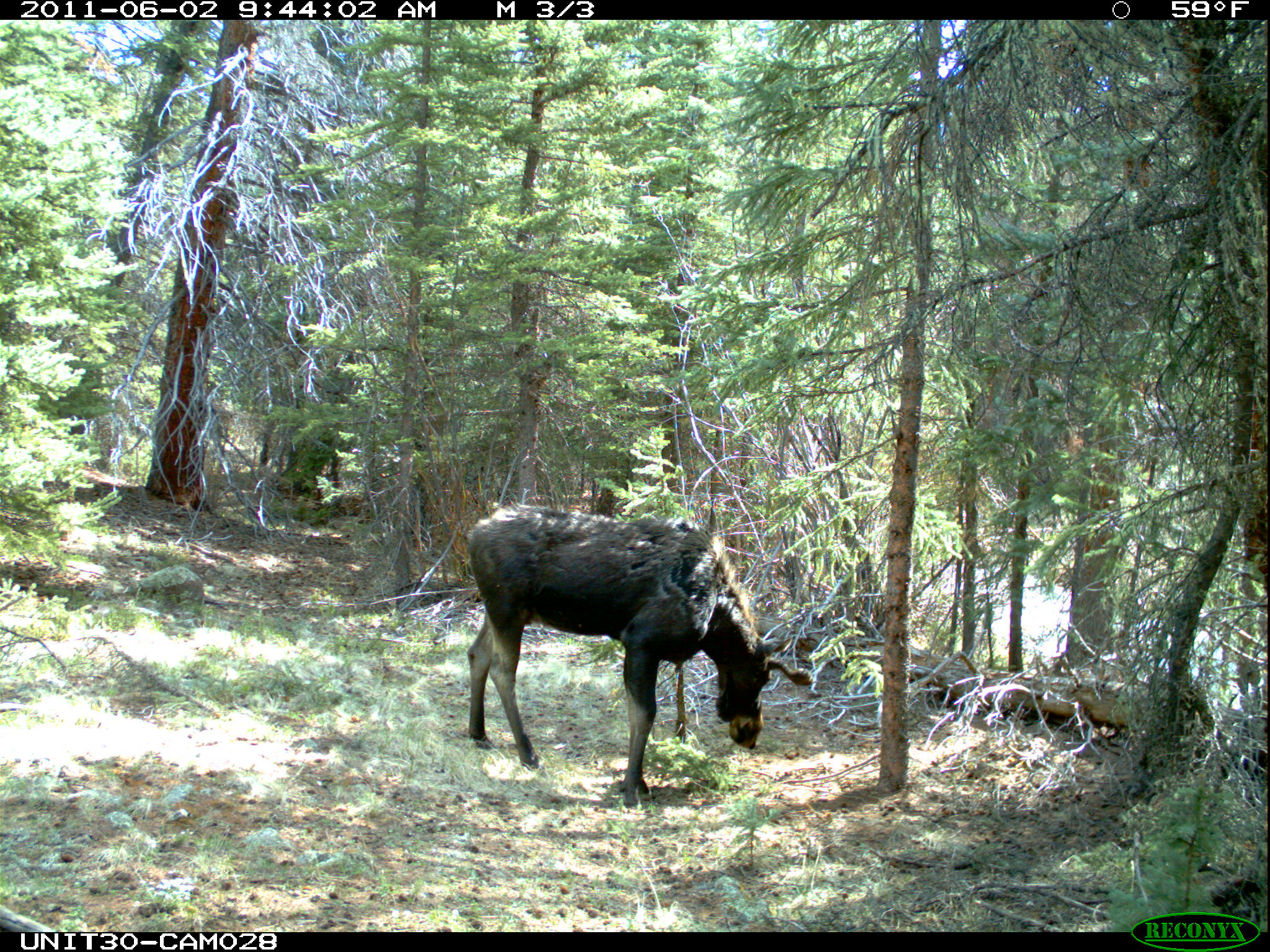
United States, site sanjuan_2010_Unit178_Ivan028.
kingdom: Animalia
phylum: Chordata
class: Mammalia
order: Artiodactyla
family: Cervidae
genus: Alces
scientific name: Alces alces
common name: moose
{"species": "Alces alces (moose)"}